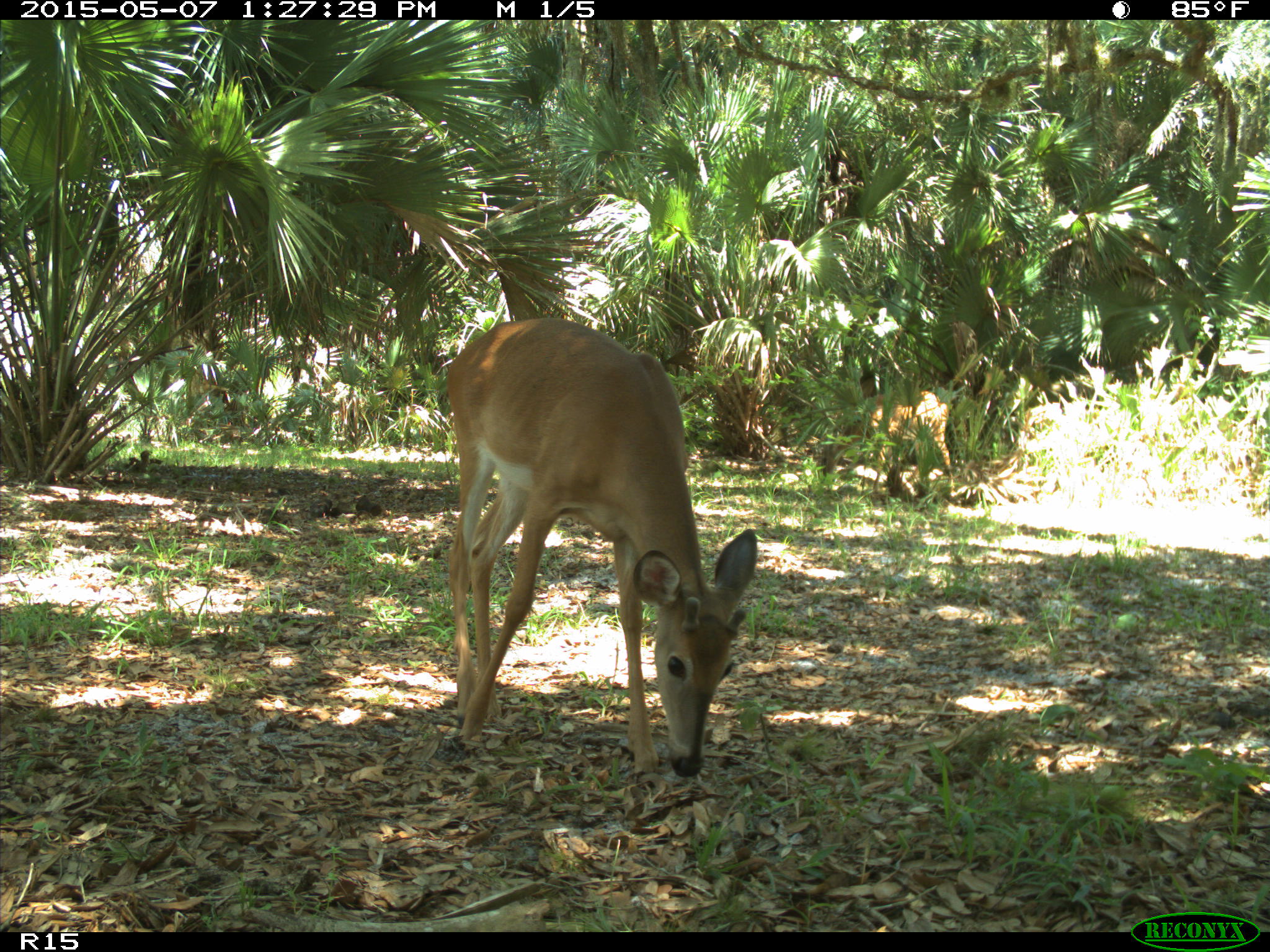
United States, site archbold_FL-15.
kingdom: Animalia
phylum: Chordata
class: Mammalia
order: Artiodactyla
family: Cervidae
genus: Odocoileus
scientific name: Odocoileus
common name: deer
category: unidentified deer